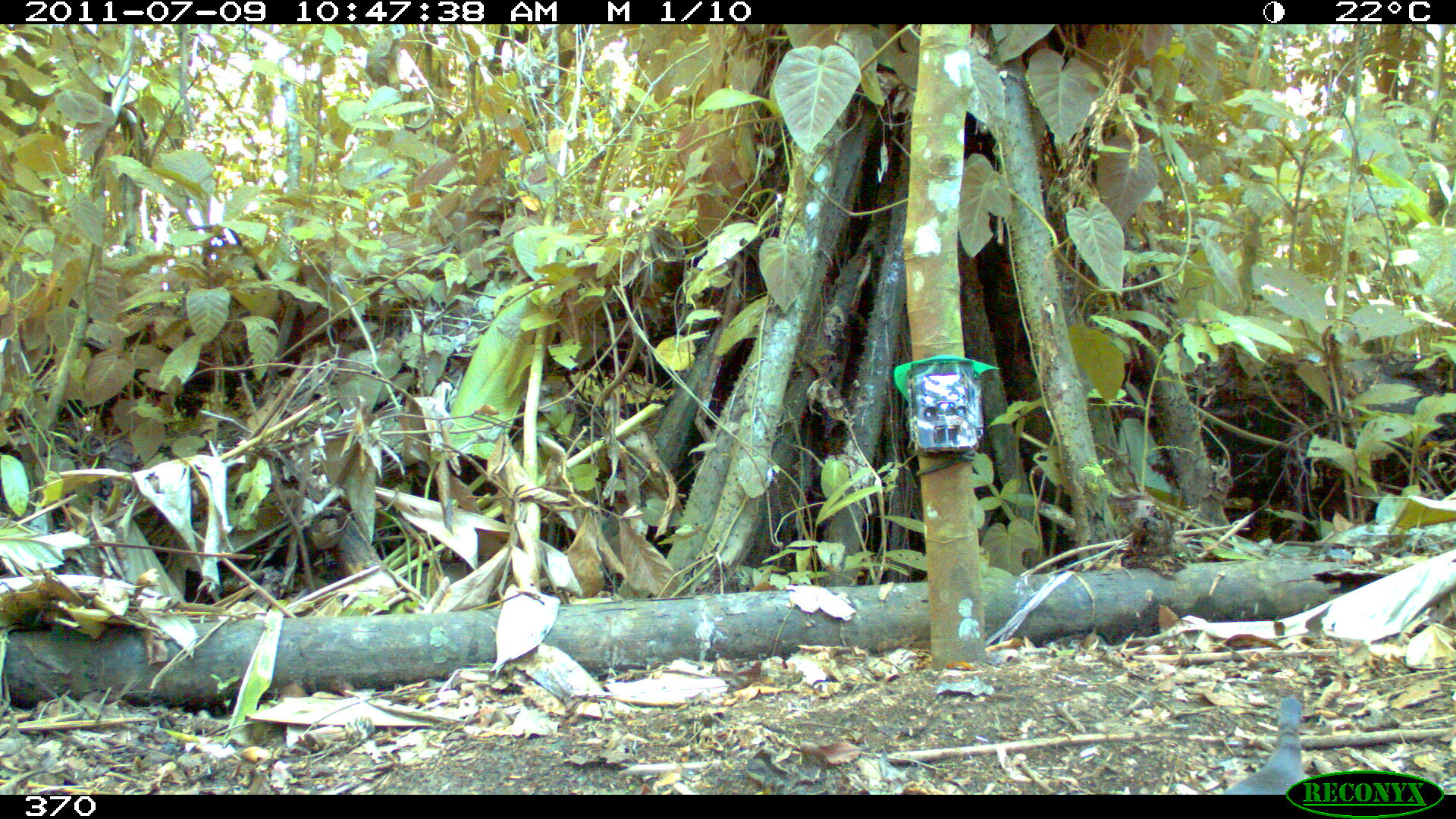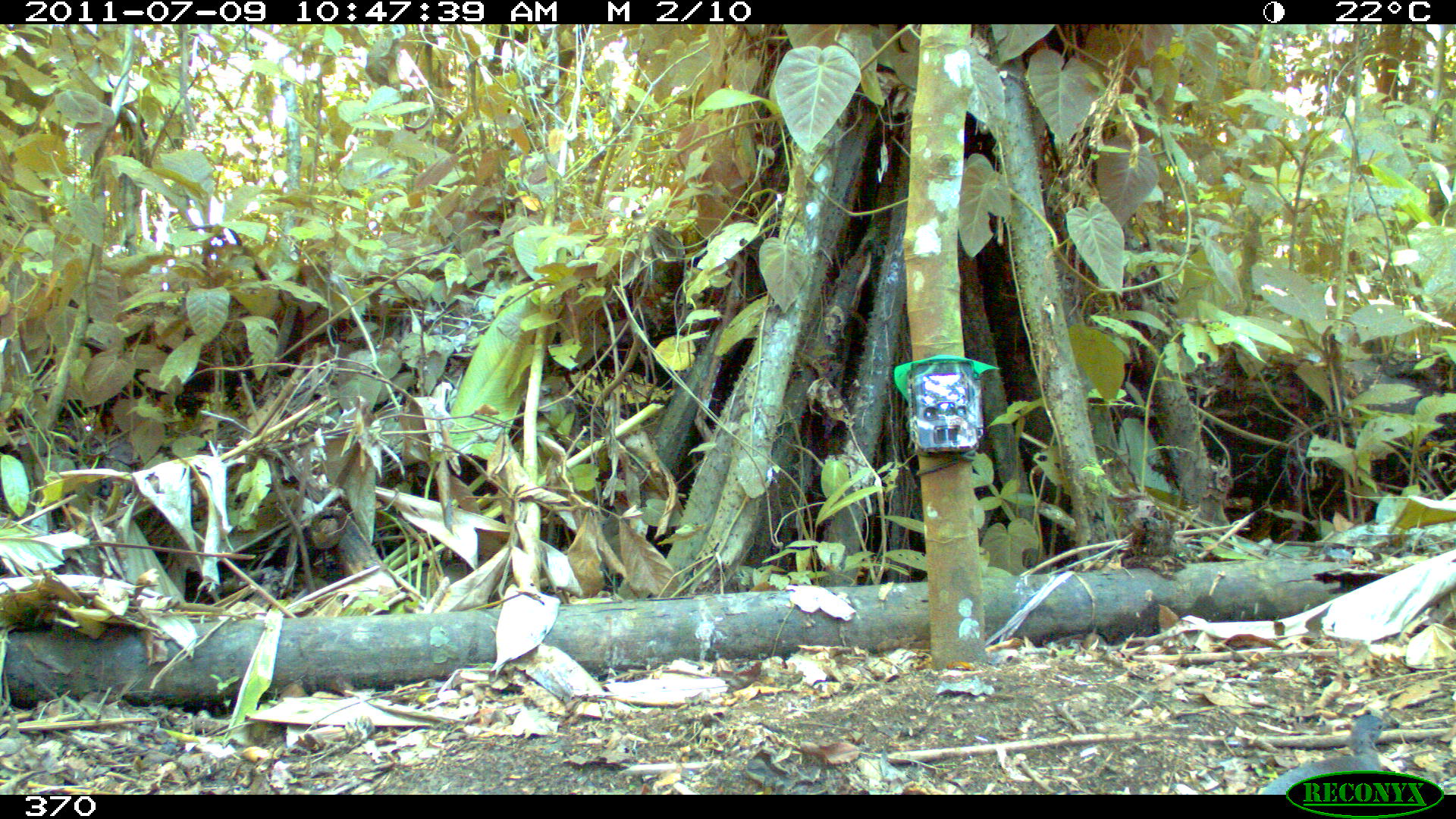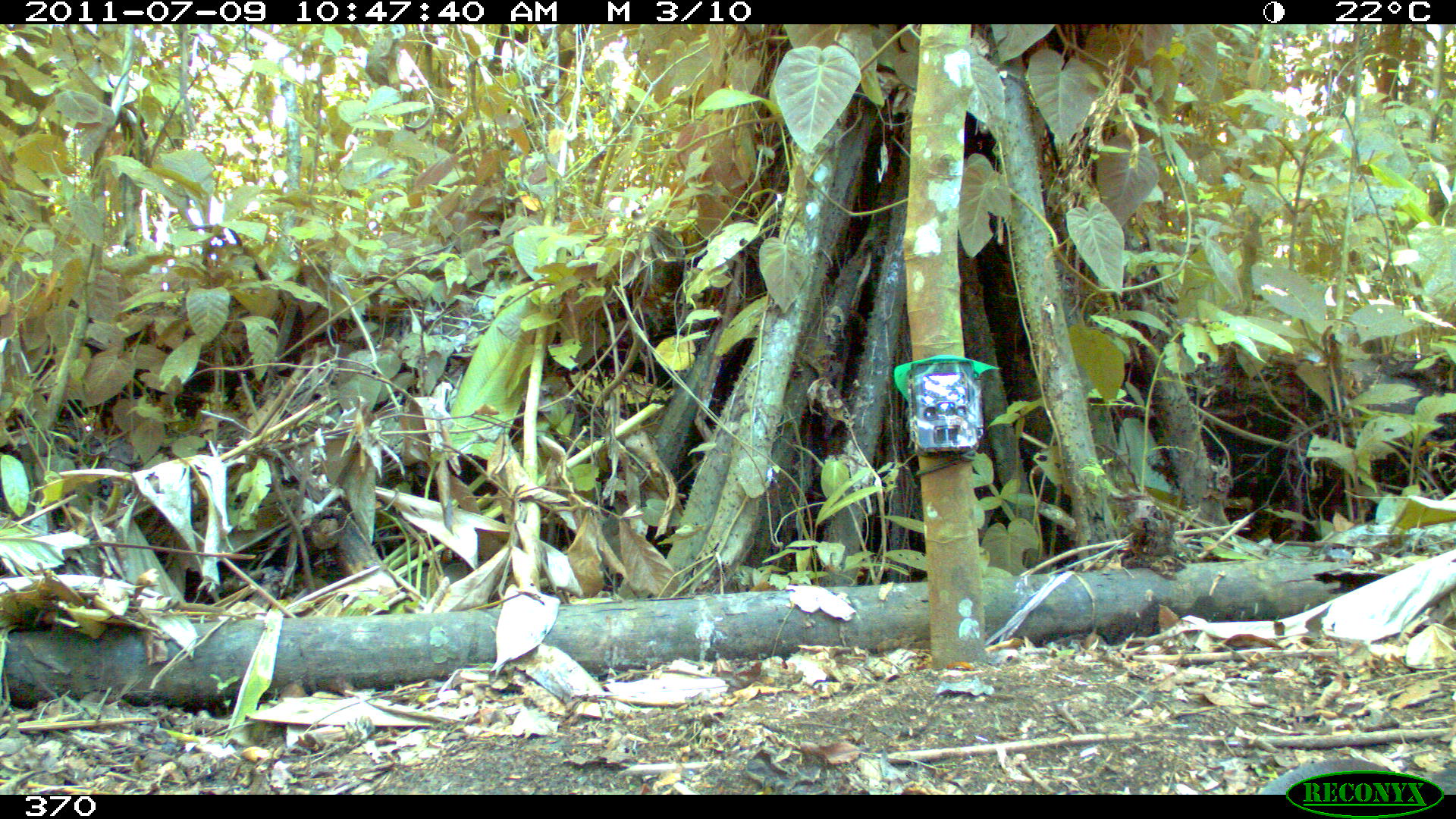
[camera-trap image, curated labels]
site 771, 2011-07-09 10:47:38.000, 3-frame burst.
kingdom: Animalia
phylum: Chordata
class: Aves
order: Galliformes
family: Phasianidae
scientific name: Phasianidae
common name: quails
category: quail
Quail (quails) (Phasianidae).